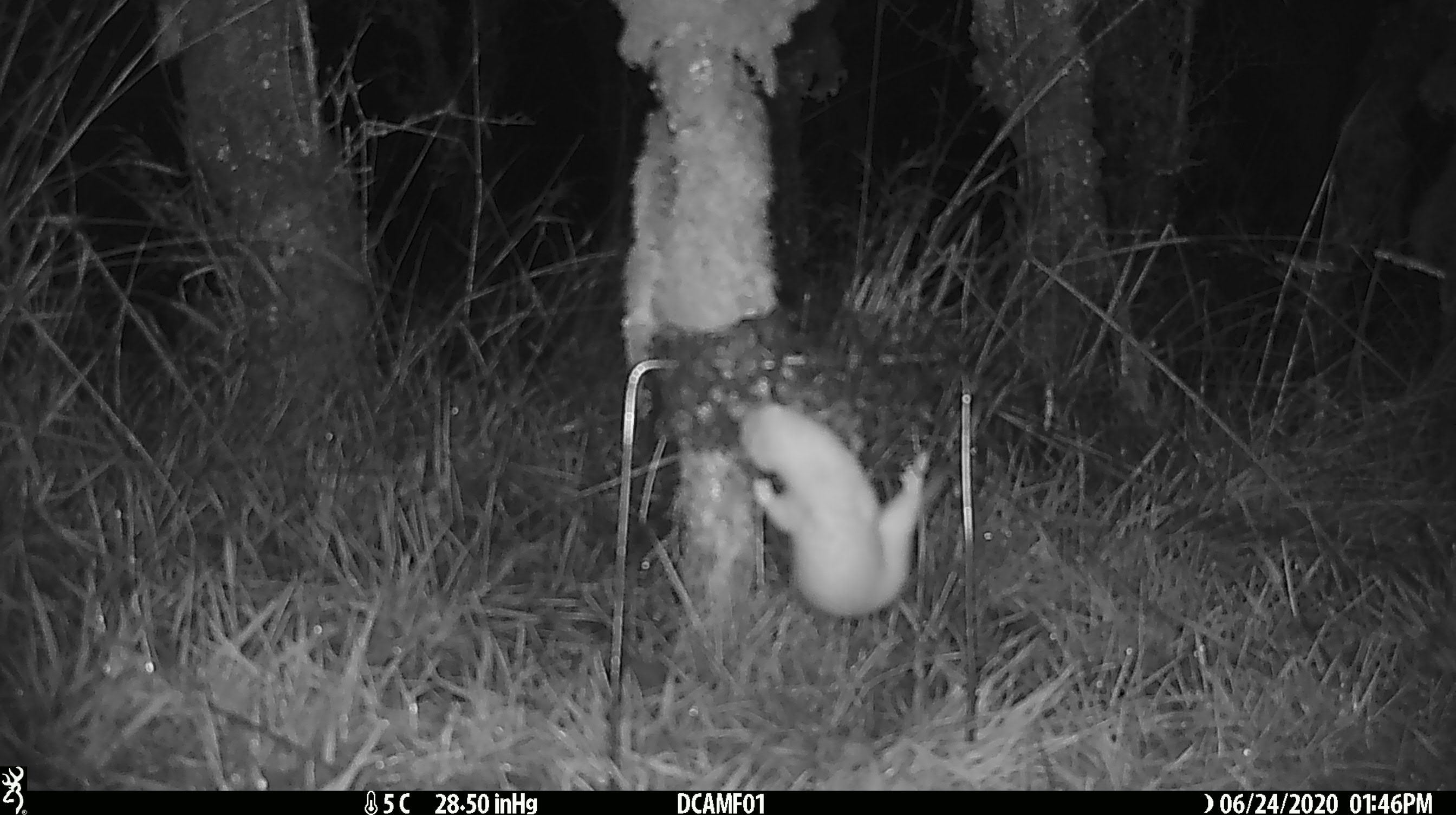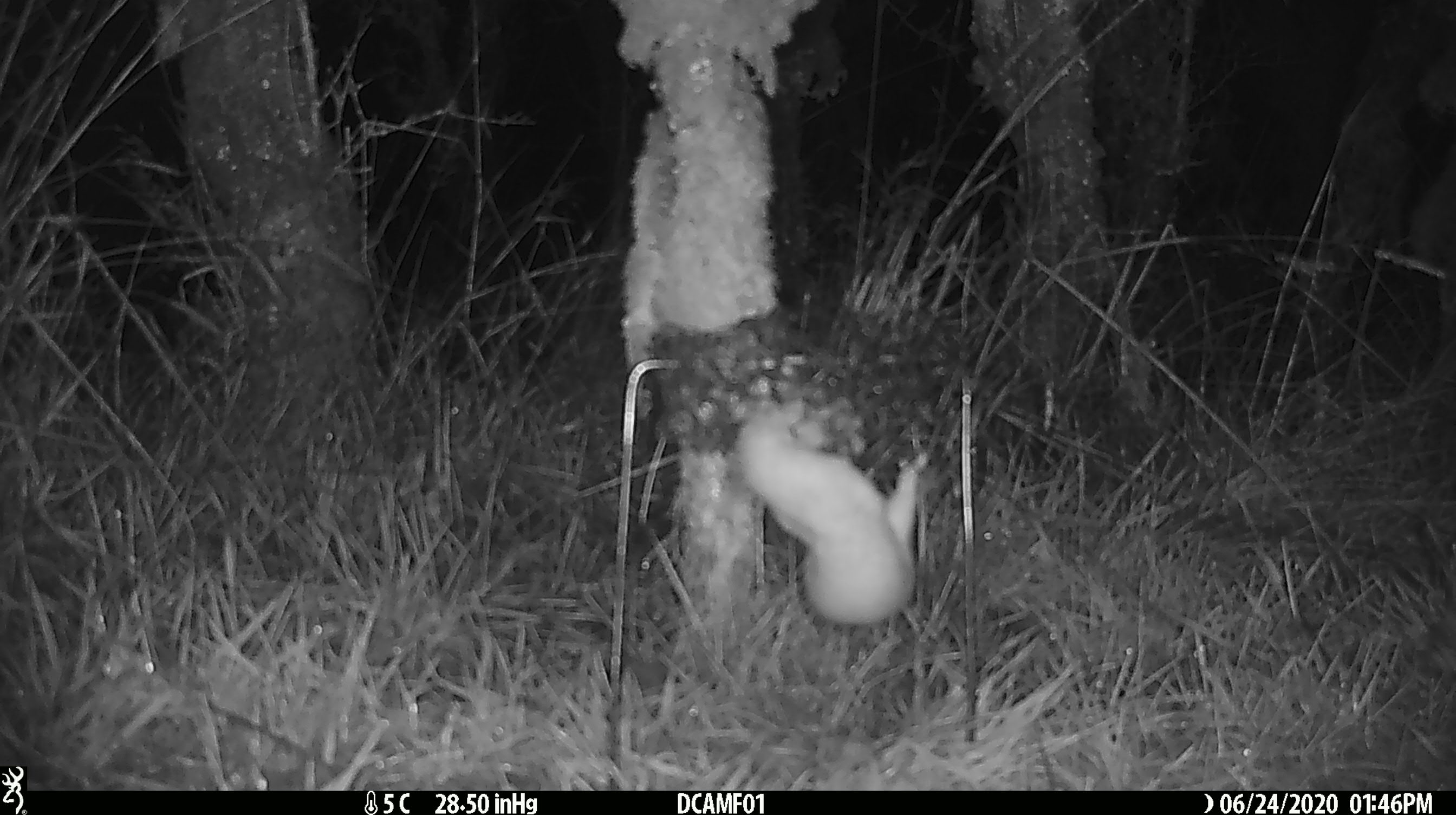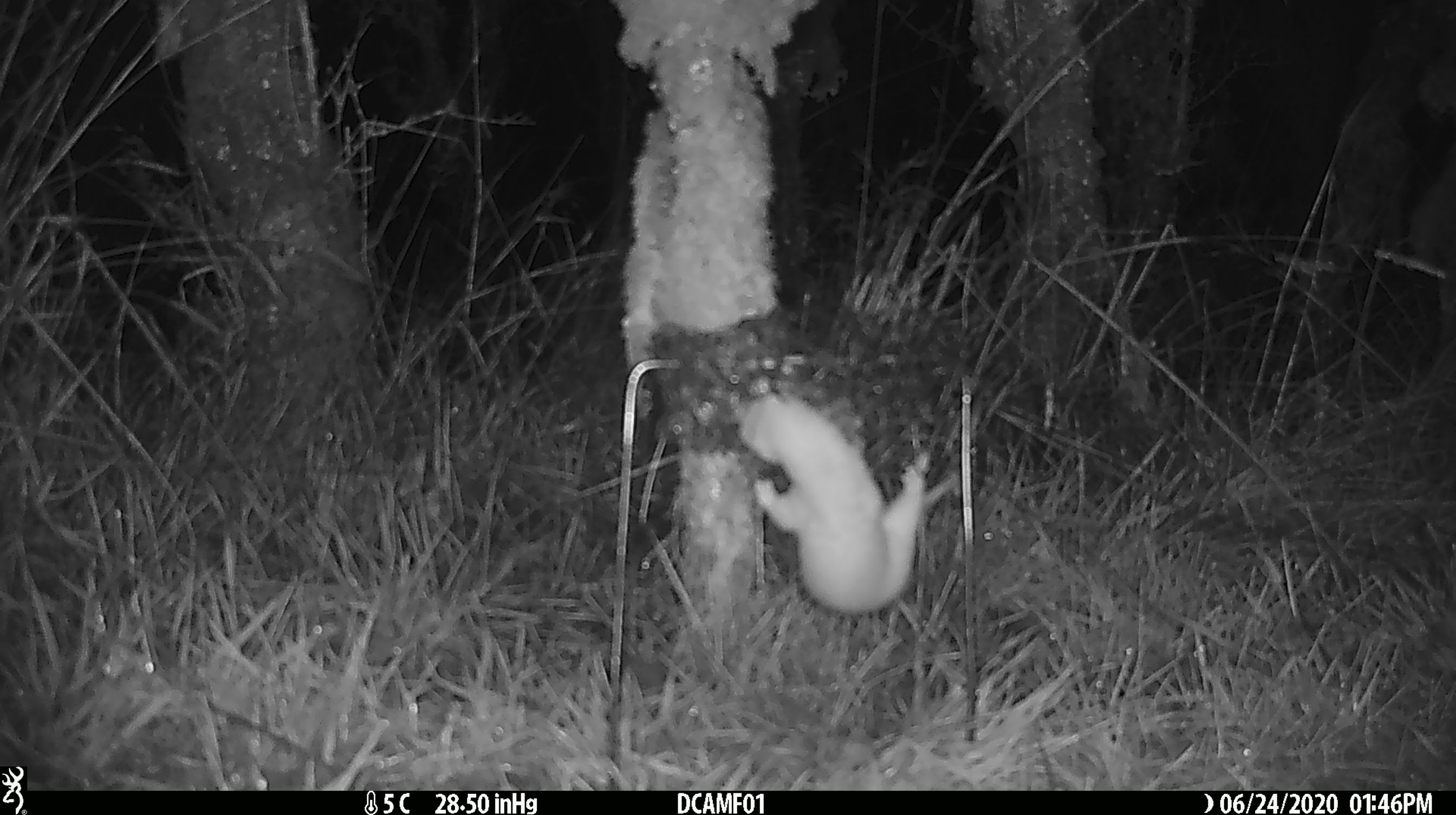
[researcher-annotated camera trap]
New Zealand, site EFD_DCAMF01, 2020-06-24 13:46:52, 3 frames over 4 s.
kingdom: Animalia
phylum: Chordata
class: Mammalia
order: Carnivora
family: Mustelidae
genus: Mustela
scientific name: Mustela nivalis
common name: least weasel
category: weasel